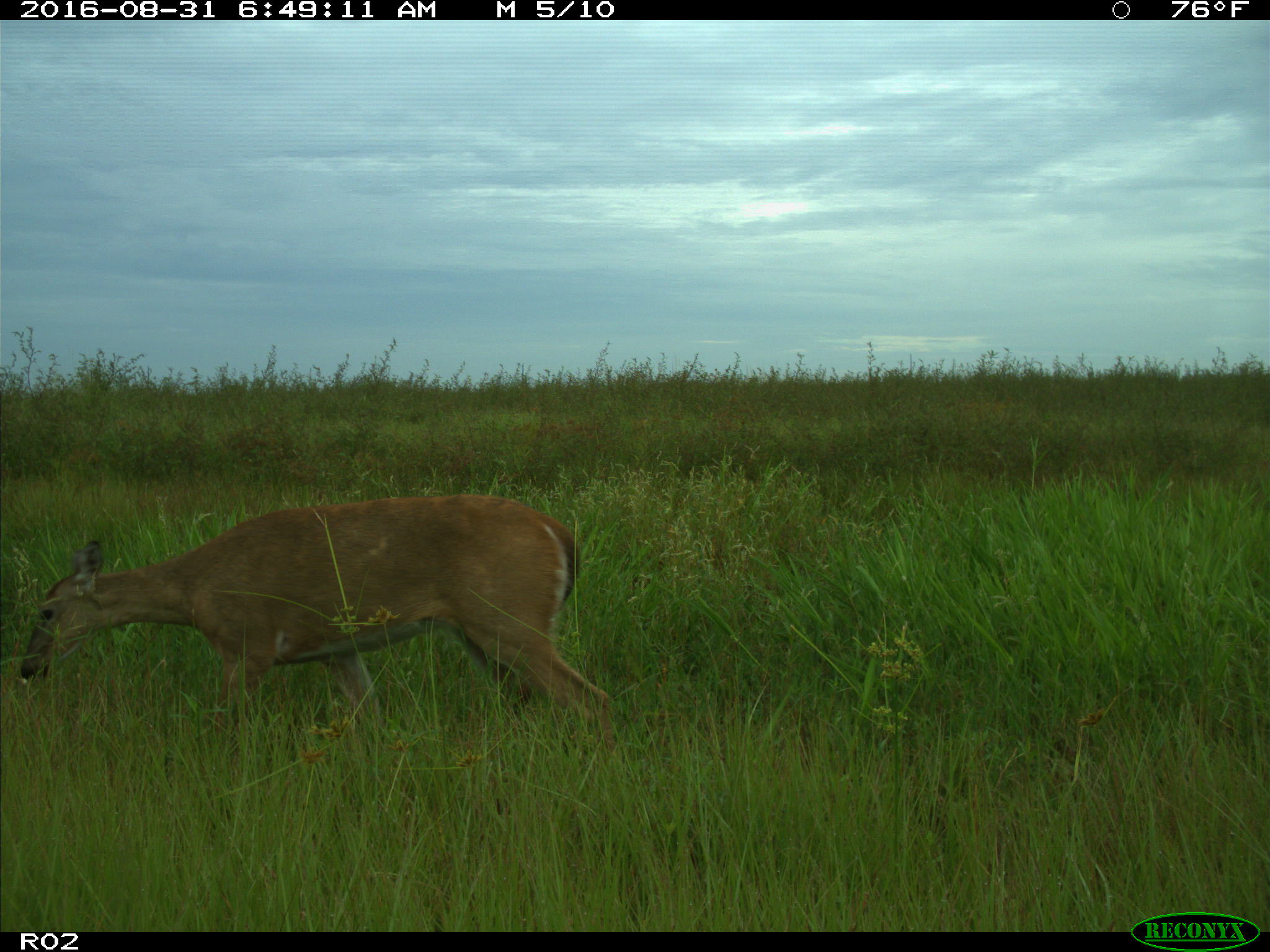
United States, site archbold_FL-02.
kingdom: Animalia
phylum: Chordata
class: Mammalia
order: Artiodactyla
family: Cervidae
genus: Odocoileus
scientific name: Odocoileus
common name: deer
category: unidentified deer